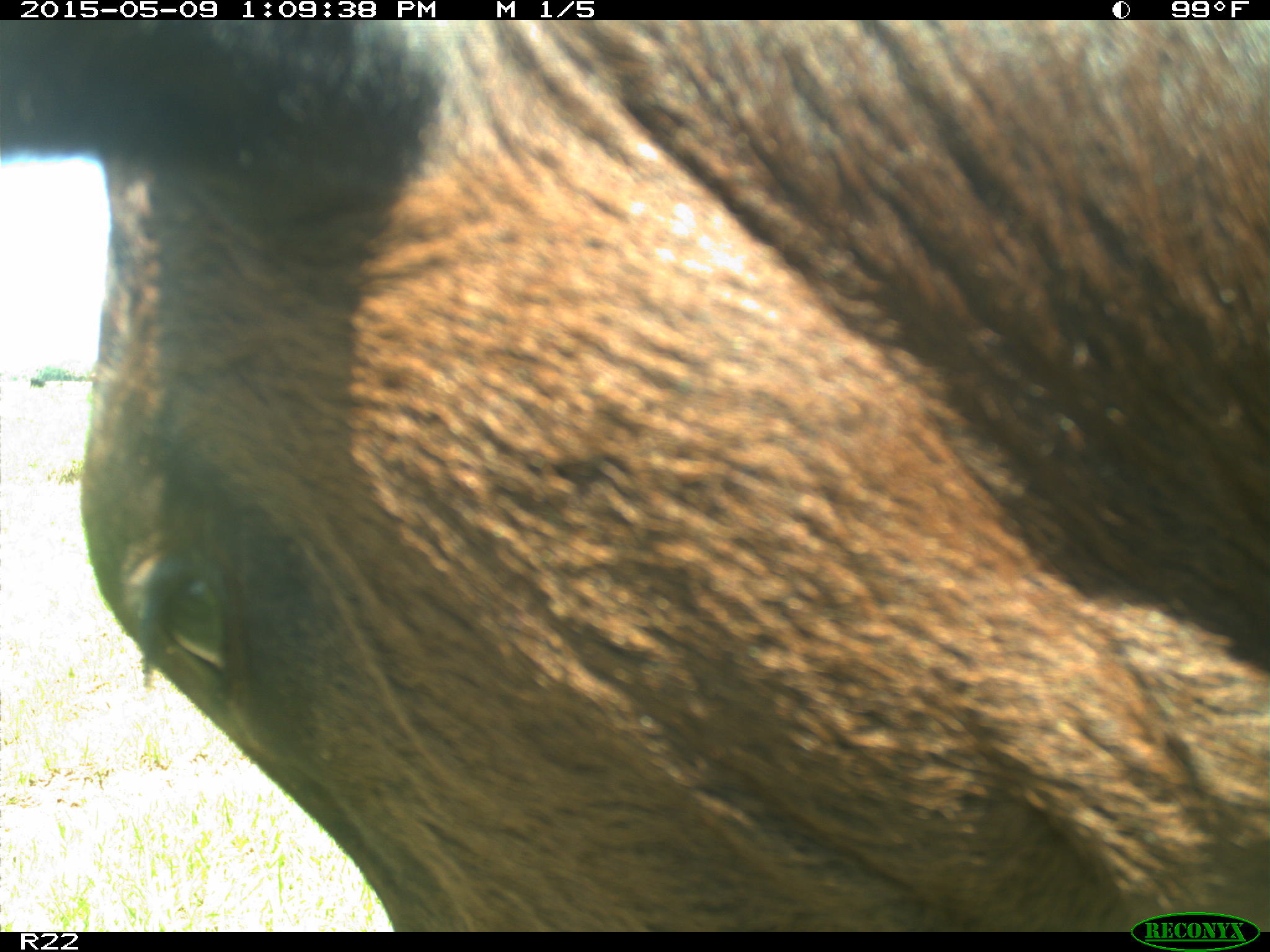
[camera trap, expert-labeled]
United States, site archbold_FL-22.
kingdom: Animalia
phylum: Chordata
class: Mammalia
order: Artiodactyla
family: Bovidae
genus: Bos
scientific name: Bos taurus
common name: domestic cow